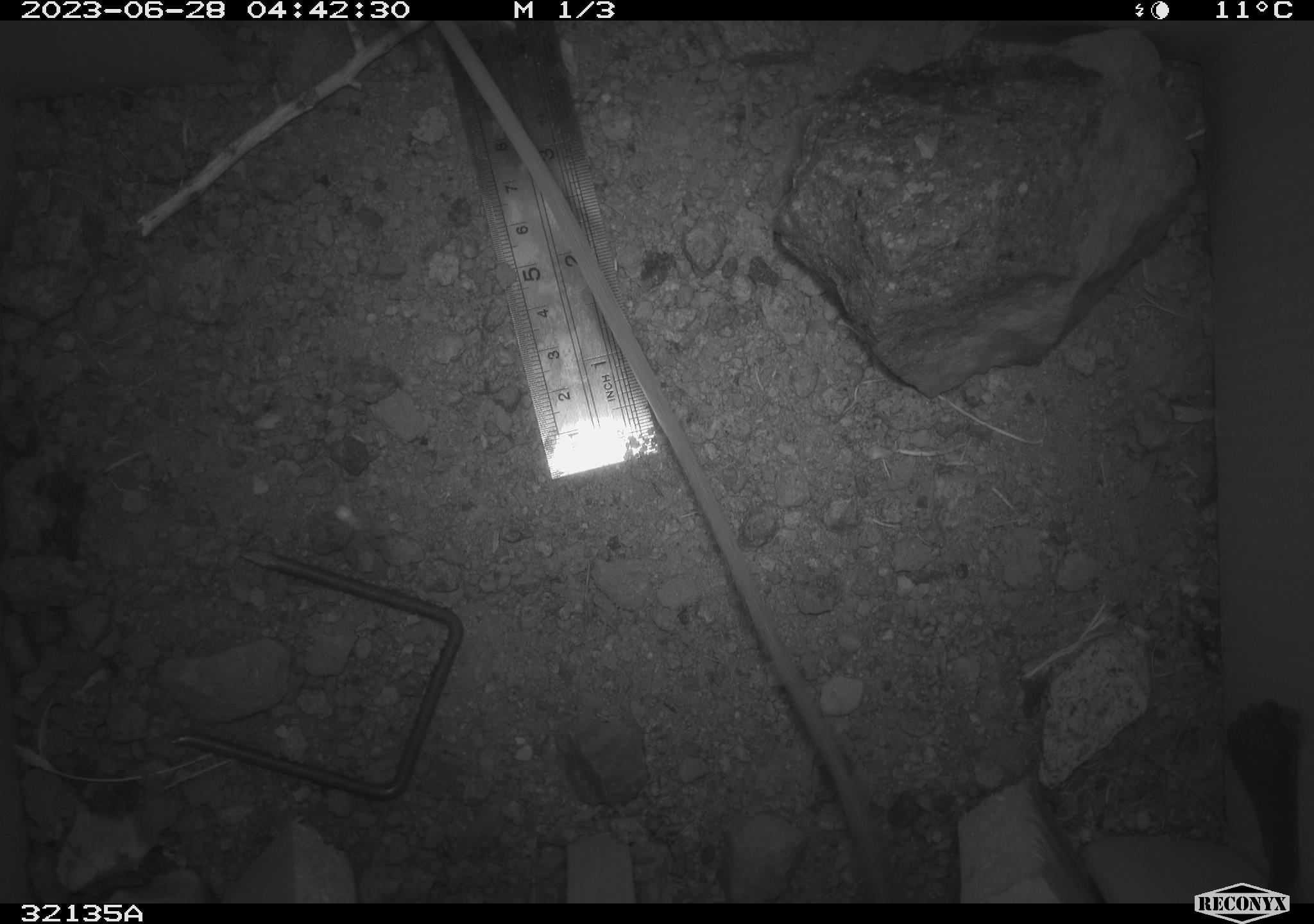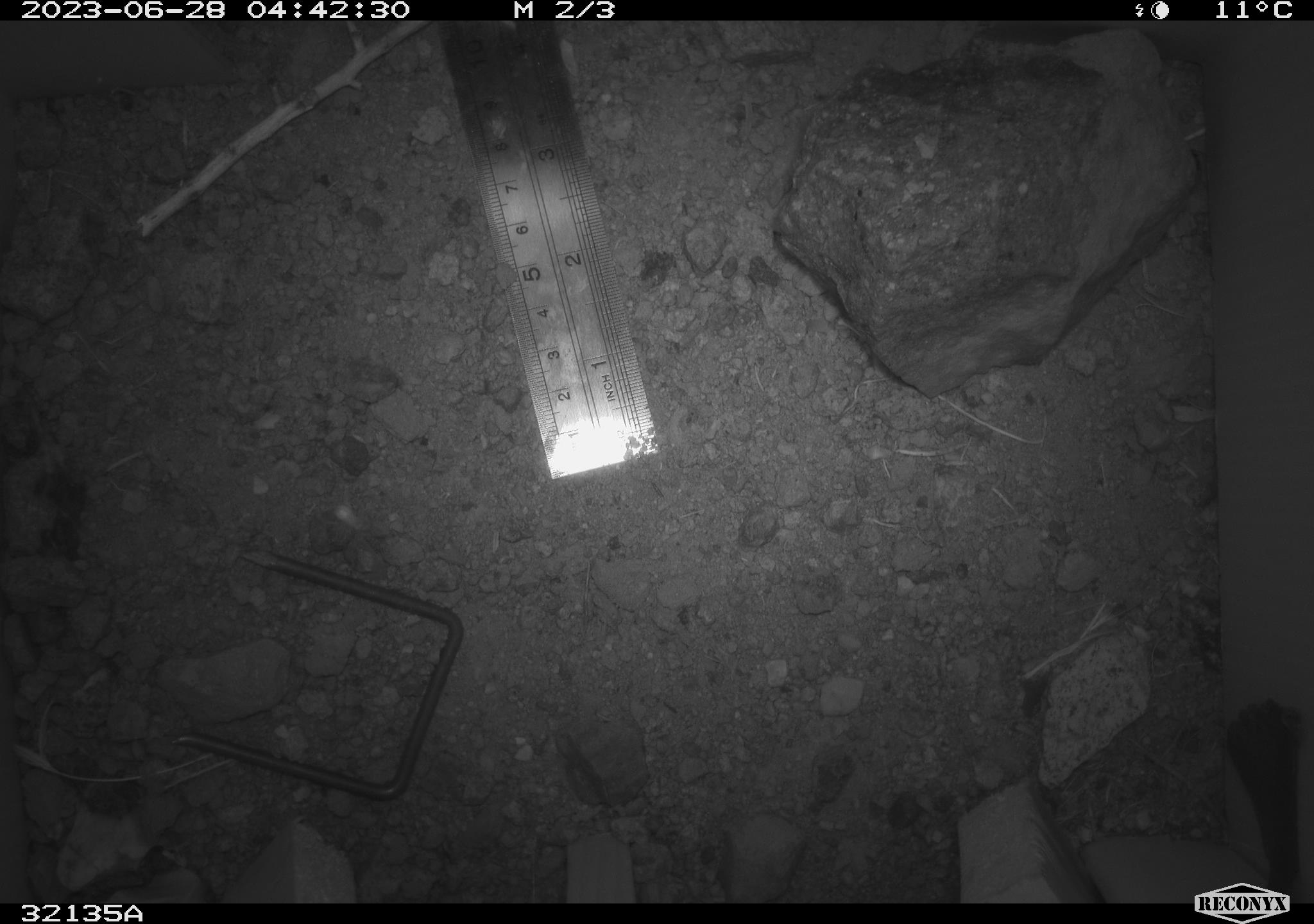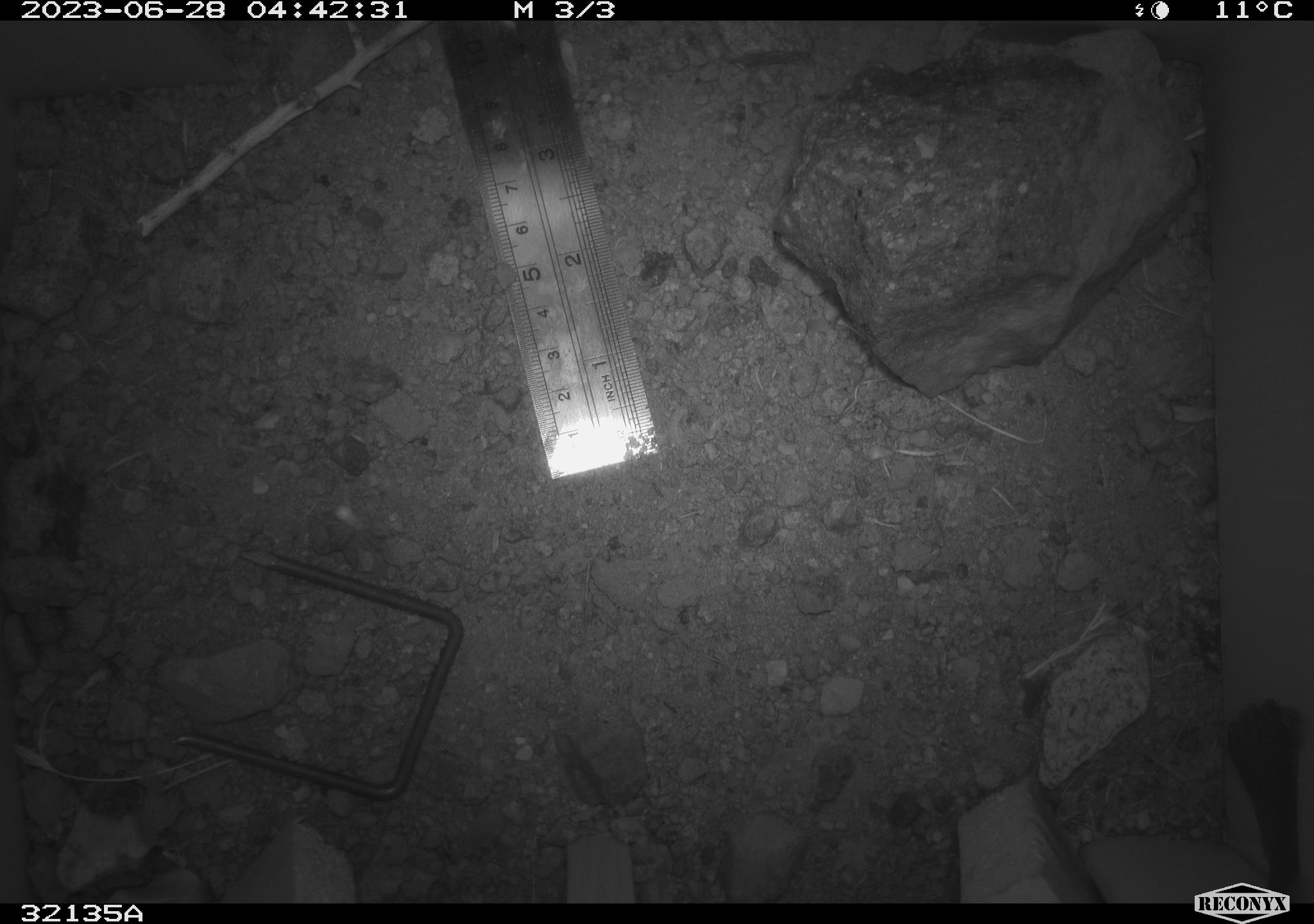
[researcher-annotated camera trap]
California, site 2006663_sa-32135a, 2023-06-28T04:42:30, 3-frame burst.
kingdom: Animalia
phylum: Chordata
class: Mammalia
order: Rodentia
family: Heteromyidae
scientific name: Heteromyidae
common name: kangaroo rats and pocket mice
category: heteromyidae family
Heteromyidae family (kangaroo rats and pocket mice) (Heteromyidae).